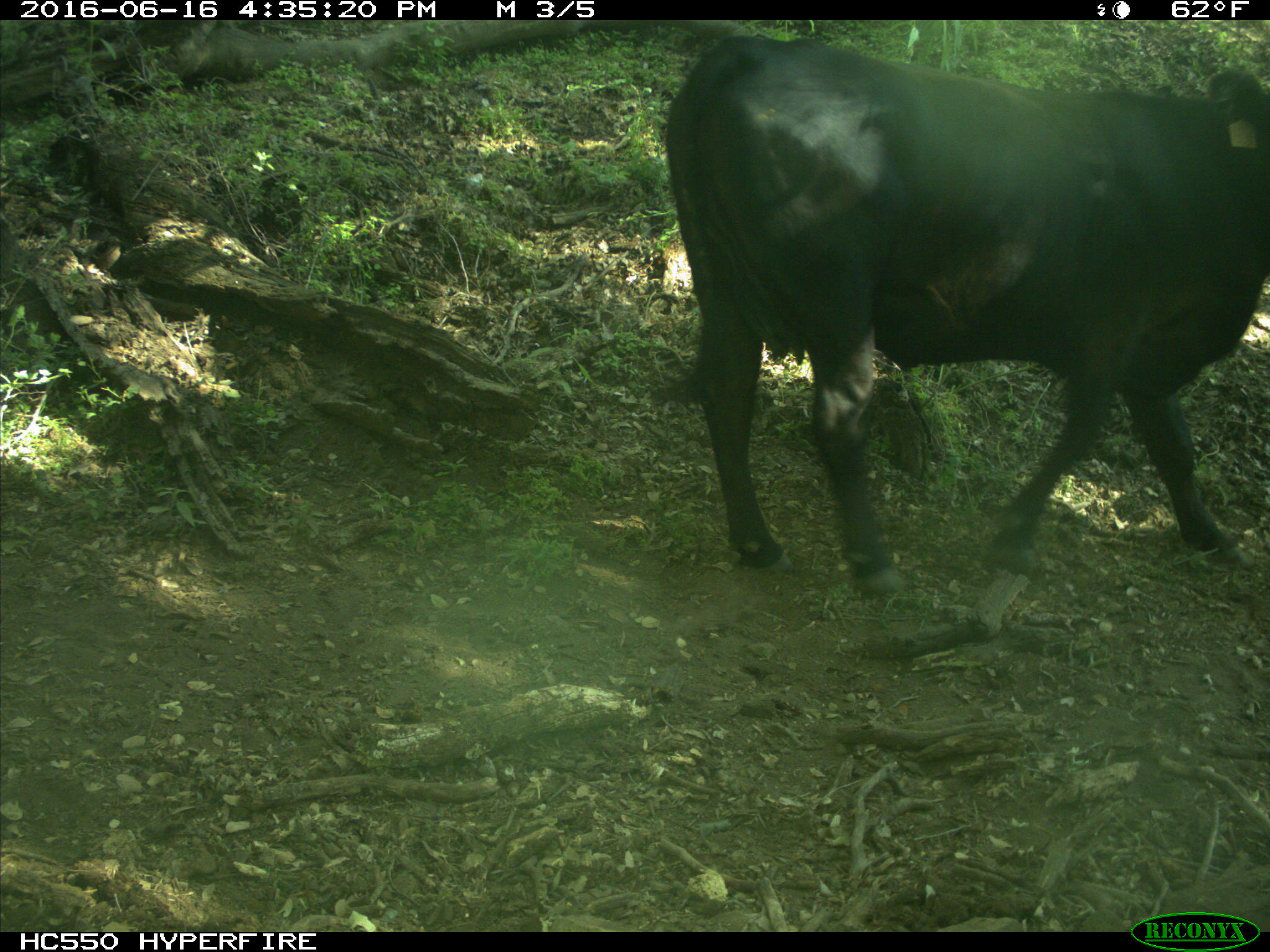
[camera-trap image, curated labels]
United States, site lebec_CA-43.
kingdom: Animalia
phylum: Chordata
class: Mammalia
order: Artiodactyla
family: Bovidae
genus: Bos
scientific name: Bos taurus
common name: domestic cow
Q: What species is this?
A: Bos taurus (domestic cow).